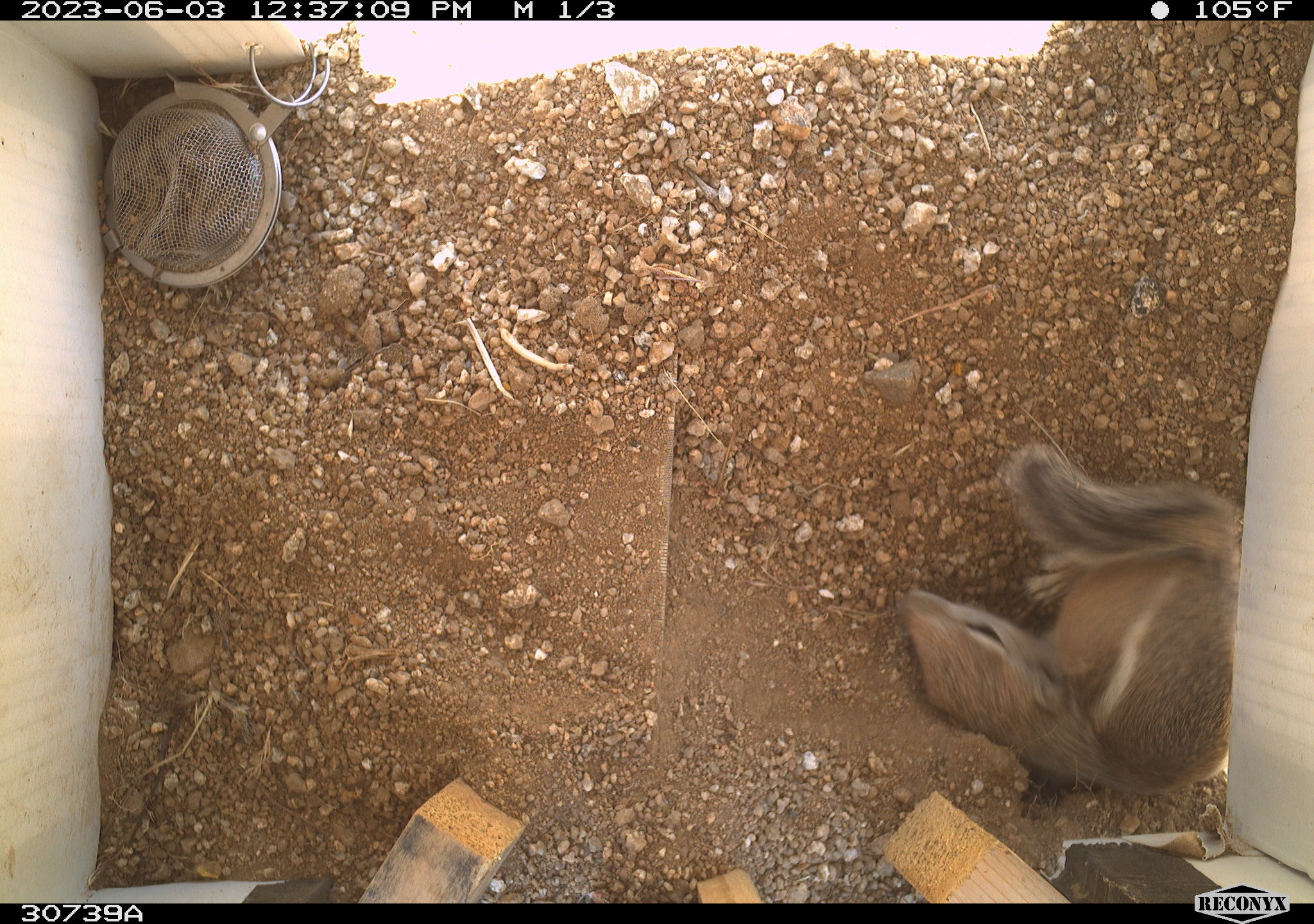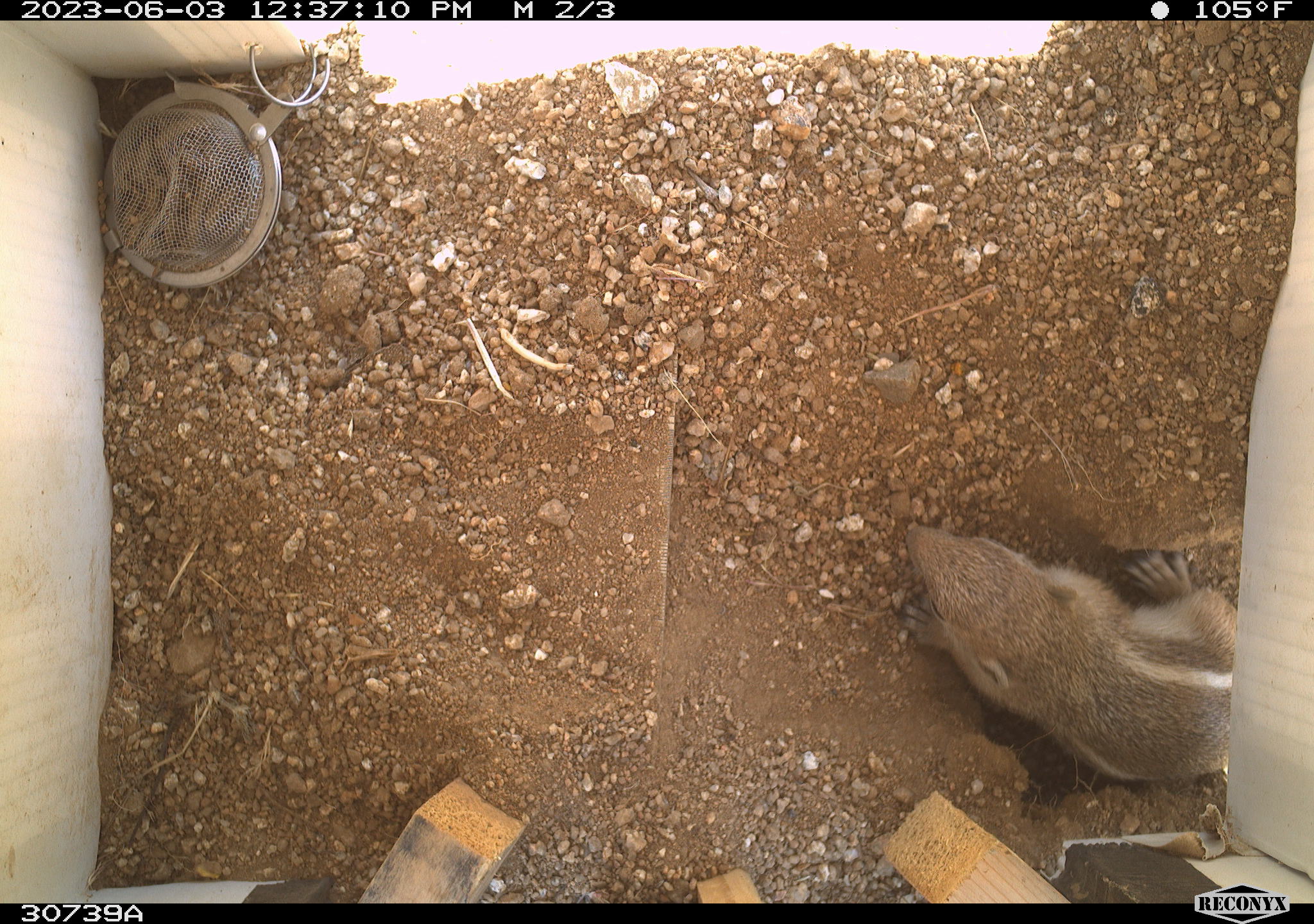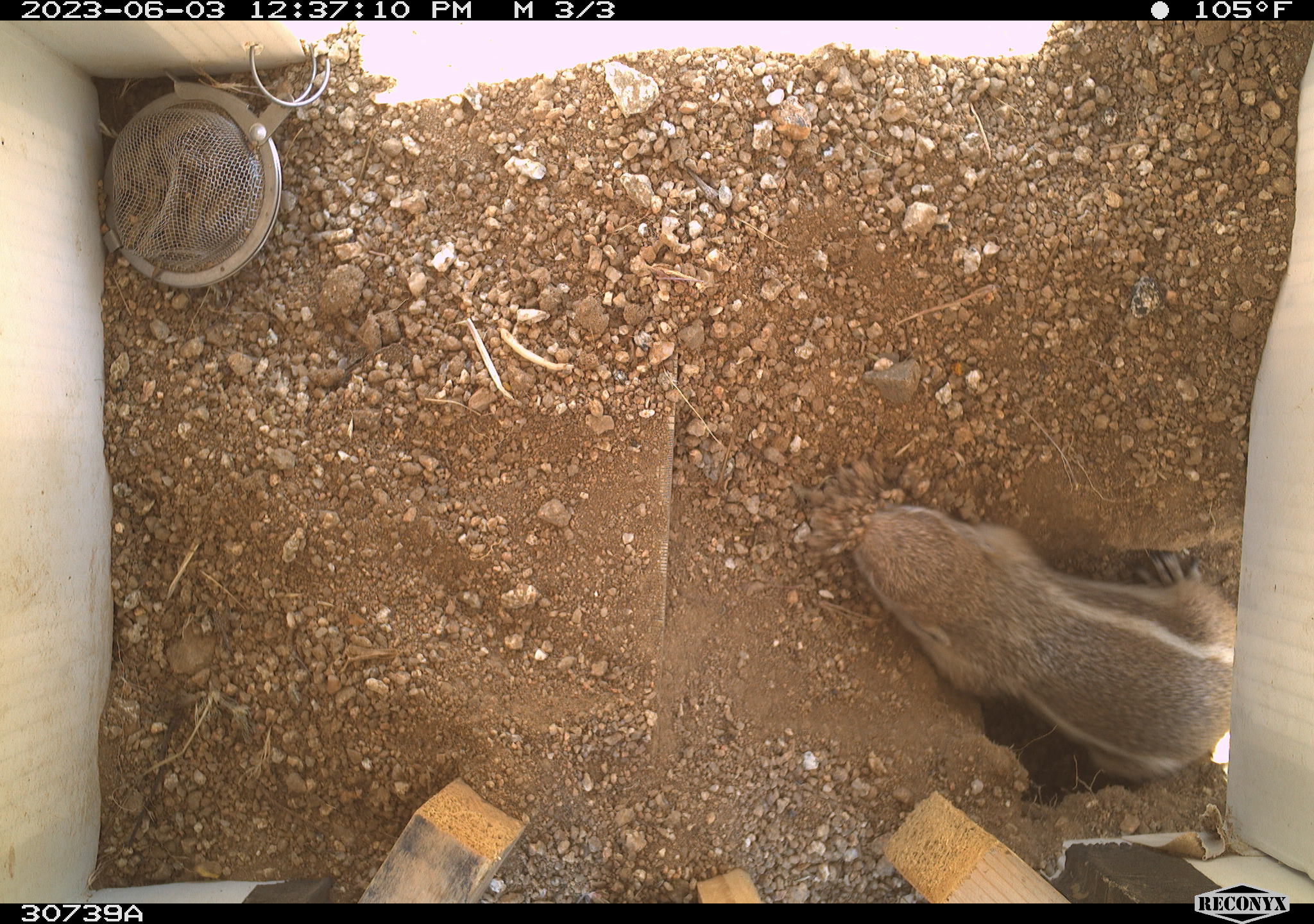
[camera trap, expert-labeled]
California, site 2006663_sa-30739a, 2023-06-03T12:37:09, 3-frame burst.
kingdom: Animalia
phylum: Chordata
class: Mammalia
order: Rodentia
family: Sciuridae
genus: Ammospermophilus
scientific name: Ammospermophilus leucurus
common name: white-tailed antelope squirrel